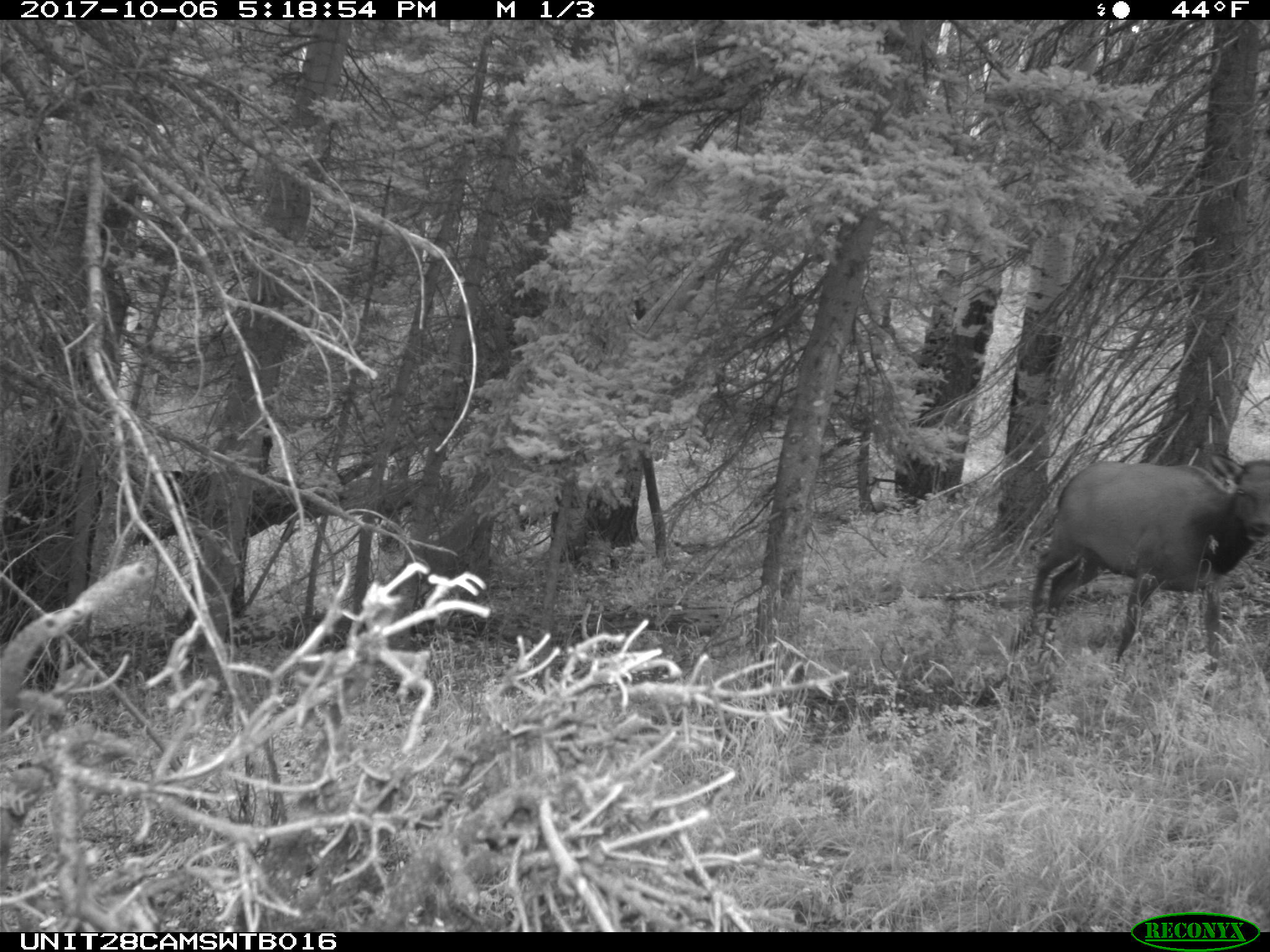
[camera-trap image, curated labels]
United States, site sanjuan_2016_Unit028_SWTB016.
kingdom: Animalia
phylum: Chordata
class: Mammalia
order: Artiodactyla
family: Cervidae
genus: Cervus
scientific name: Cervus elaphus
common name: red deer